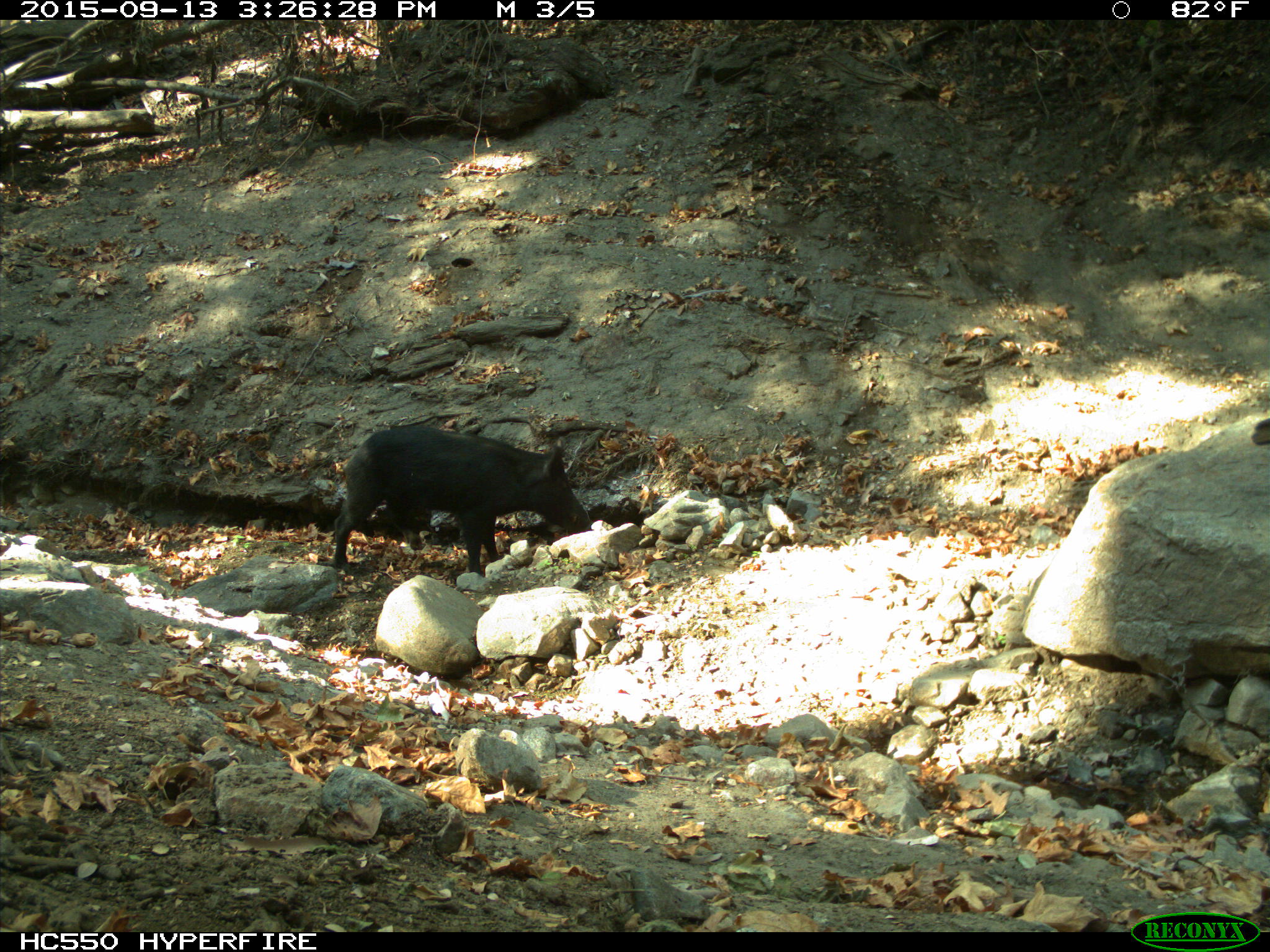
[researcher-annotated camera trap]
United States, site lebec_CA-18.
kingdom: Animalia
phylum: Chordata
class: Mammalia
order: Artiodactyla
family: Suidae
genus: Sus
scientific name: Sus scrofa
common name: wild boar